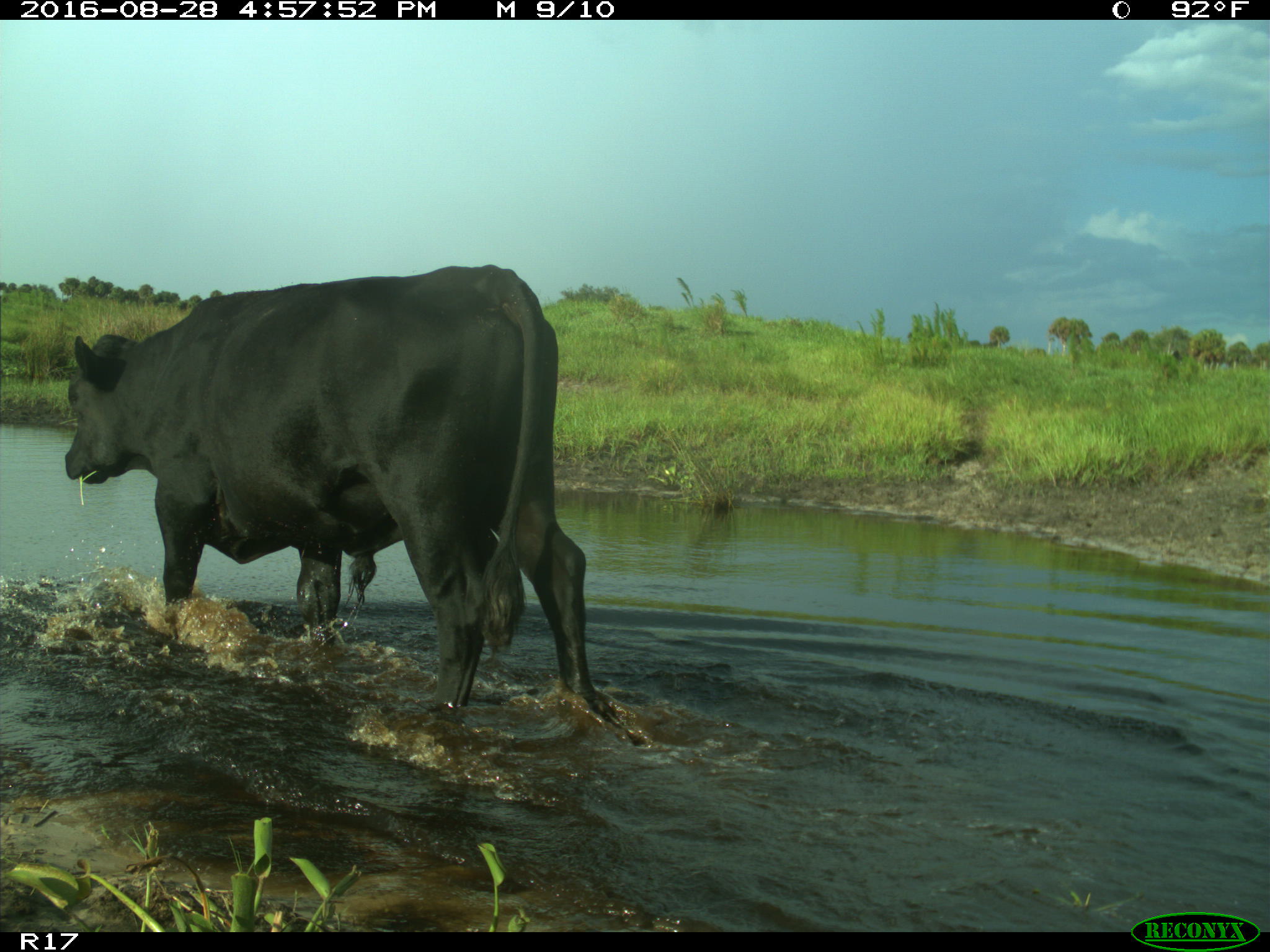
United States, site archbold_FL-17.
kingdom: Animalia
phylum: Chordata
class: Mammalia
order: Artiodactyla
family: Bovidae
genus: Bos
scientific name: Bos taurus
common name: domestic cow